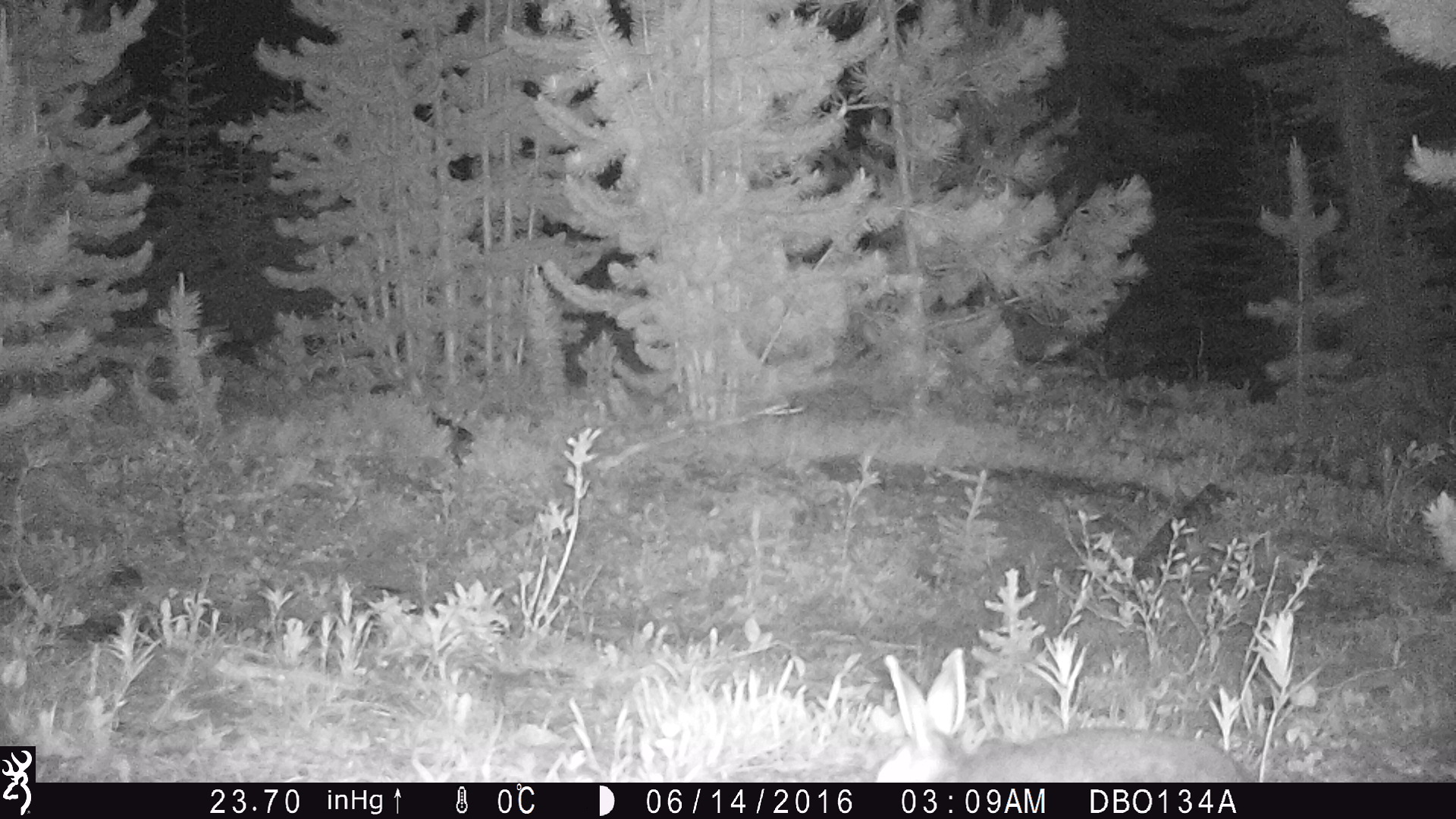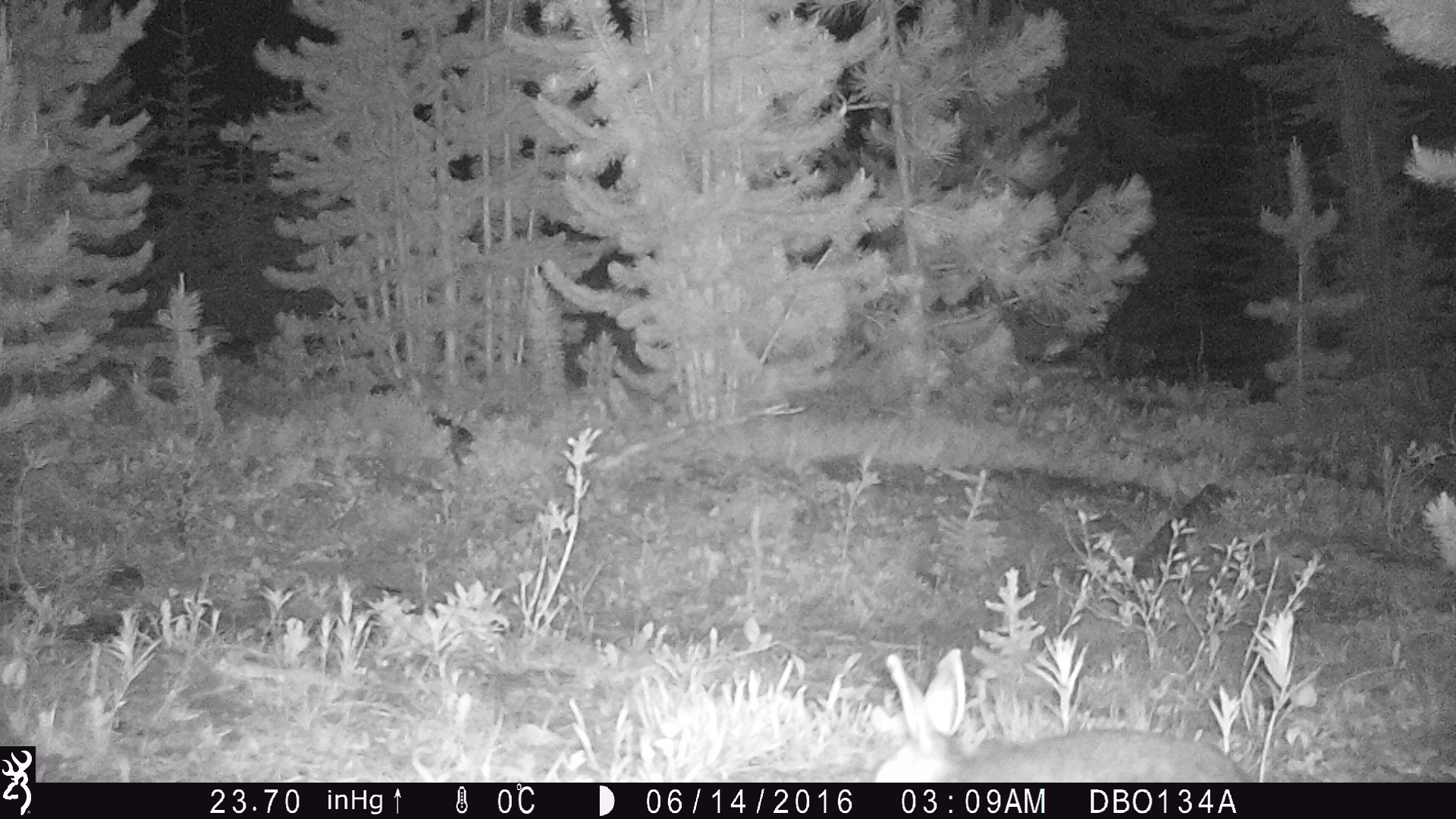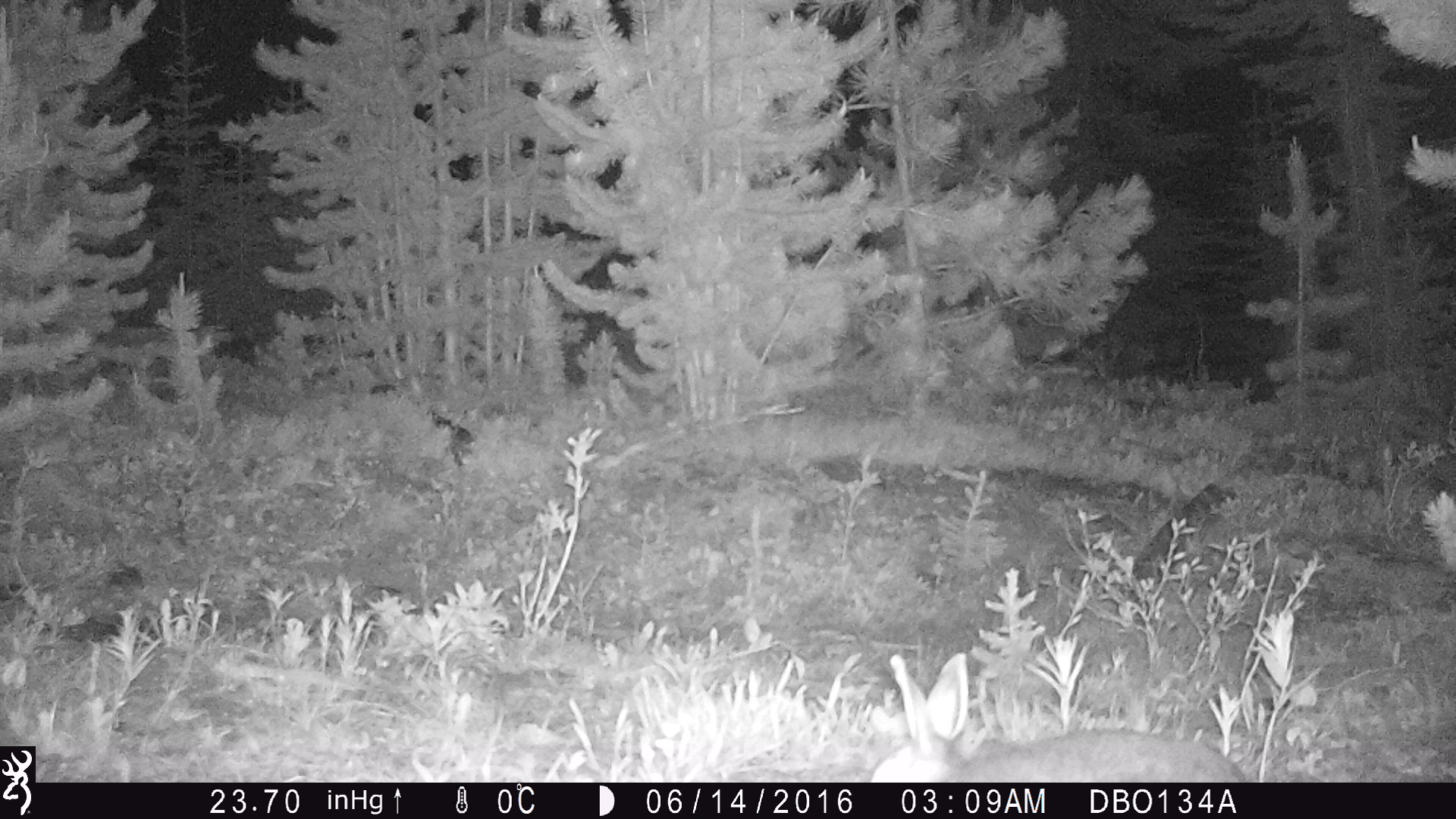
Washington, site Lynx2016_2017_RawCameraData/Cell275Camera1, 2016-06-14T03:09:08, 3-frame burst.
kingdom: Animalia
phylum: Chordata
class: Mammalia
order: Lagomorpha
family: Leporidae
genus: Lepus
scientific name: Lepus americanus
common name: snowshoe hare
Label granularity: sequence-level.